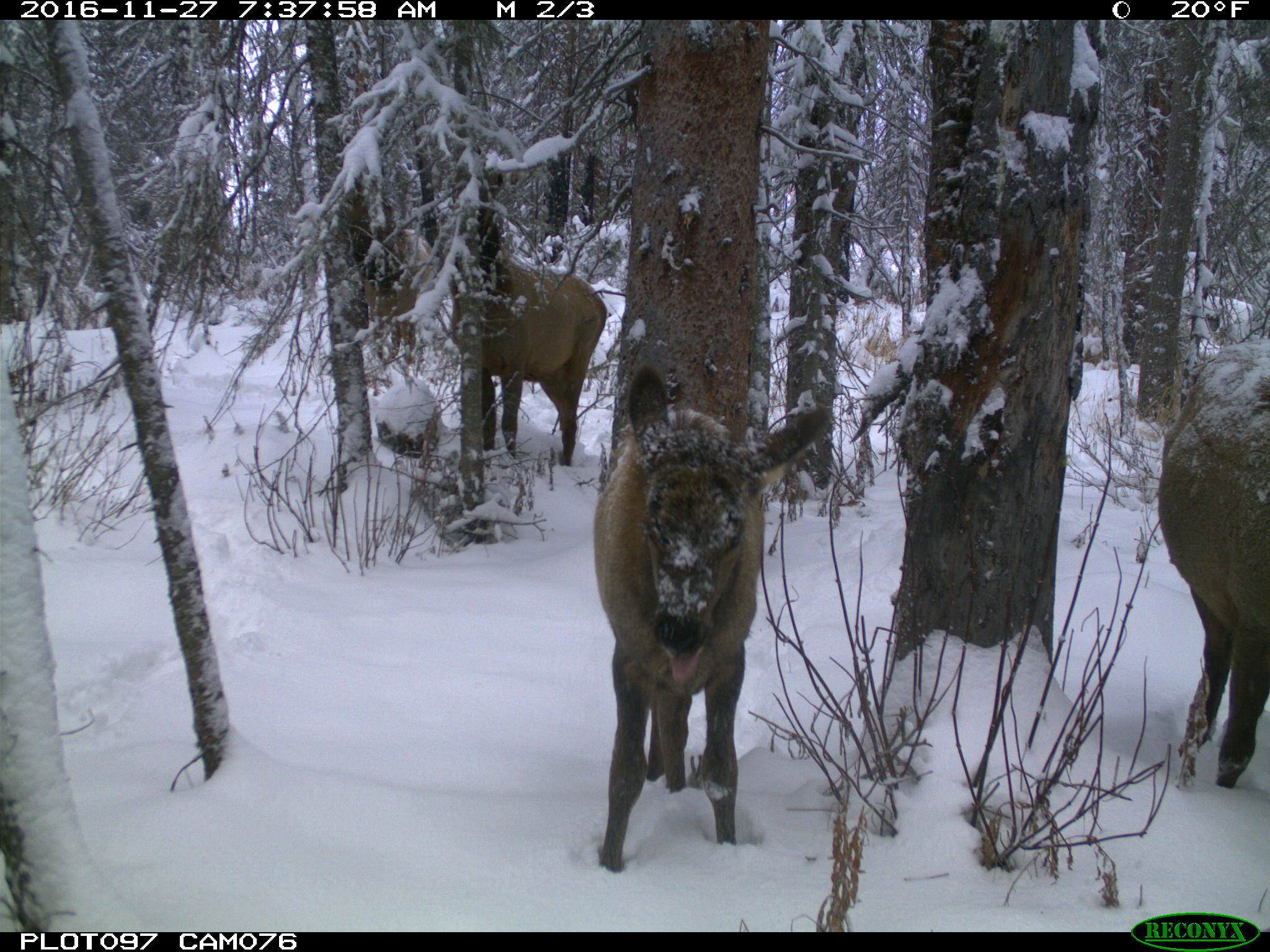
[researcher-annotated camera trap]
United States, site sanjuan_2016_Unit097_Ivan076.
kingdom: Animalia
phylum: Chordata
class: Mammalia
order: Artiodactyla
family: Cervidae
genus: Cervus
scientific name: Cervus elaphus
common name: red deer